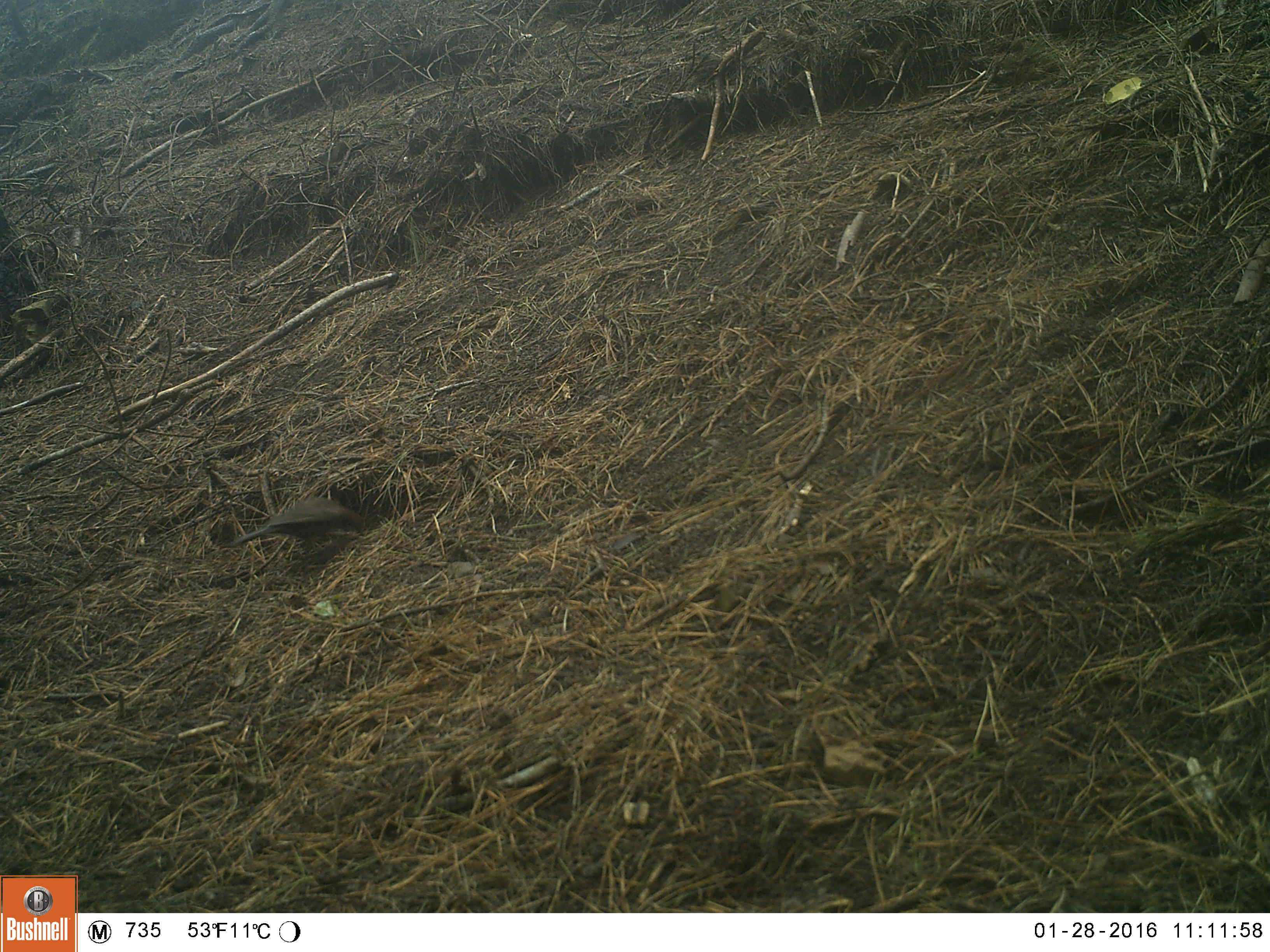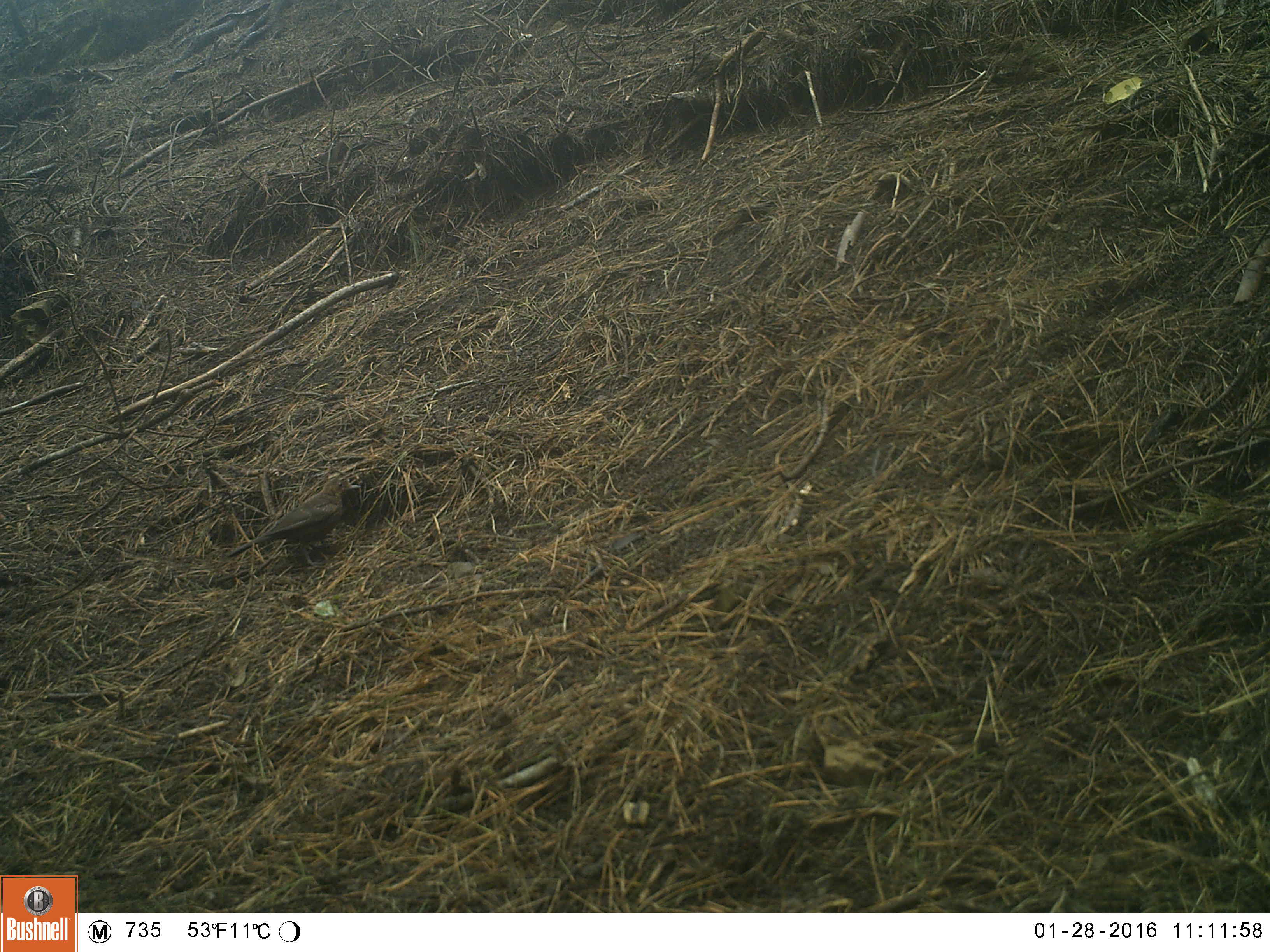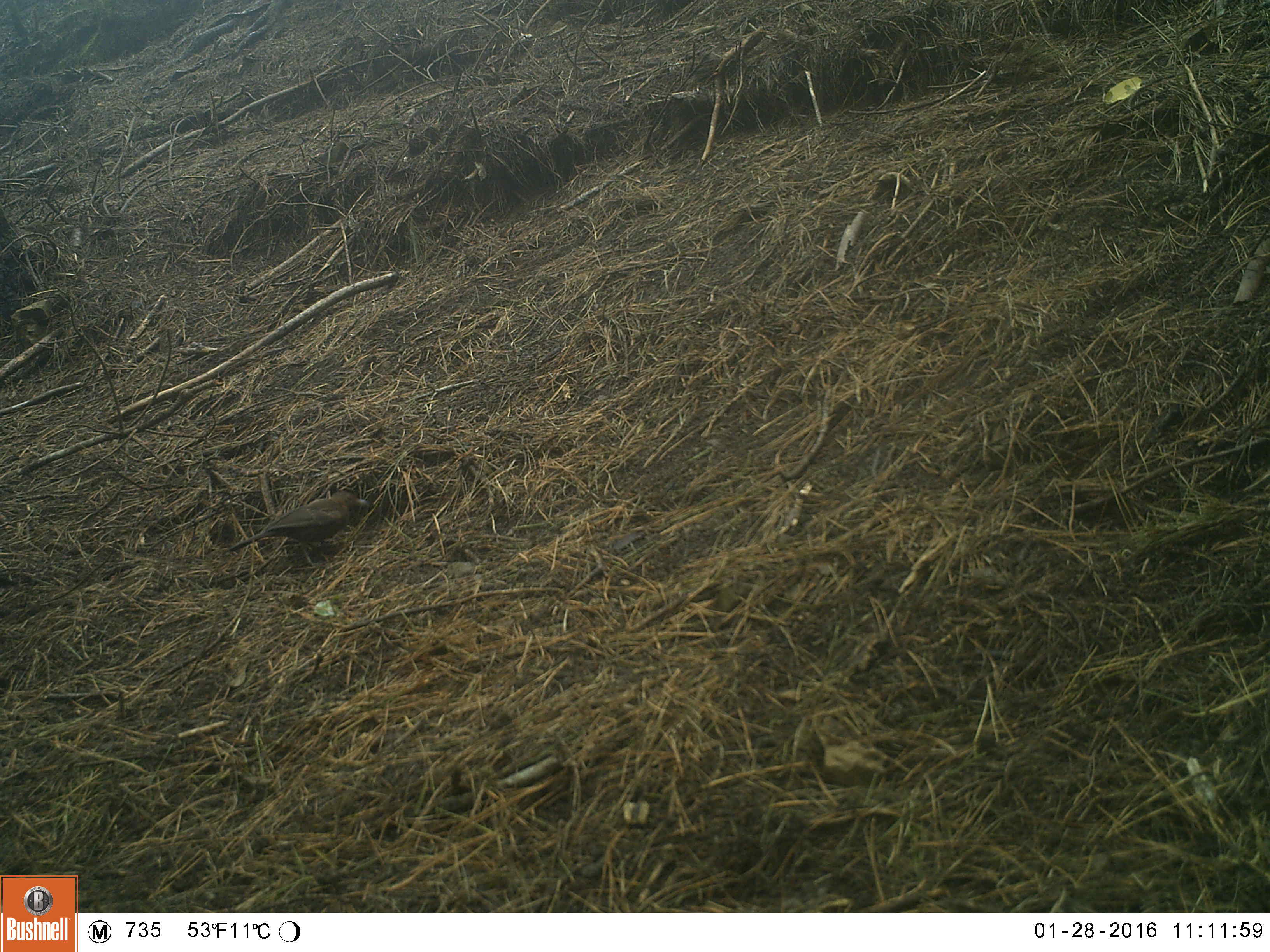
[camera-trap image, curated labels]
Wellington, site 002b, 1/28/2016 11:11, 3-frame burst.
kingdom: Animalia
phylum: Chordata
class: Aves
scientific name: Aves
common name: bird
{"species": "bird (Aves)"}